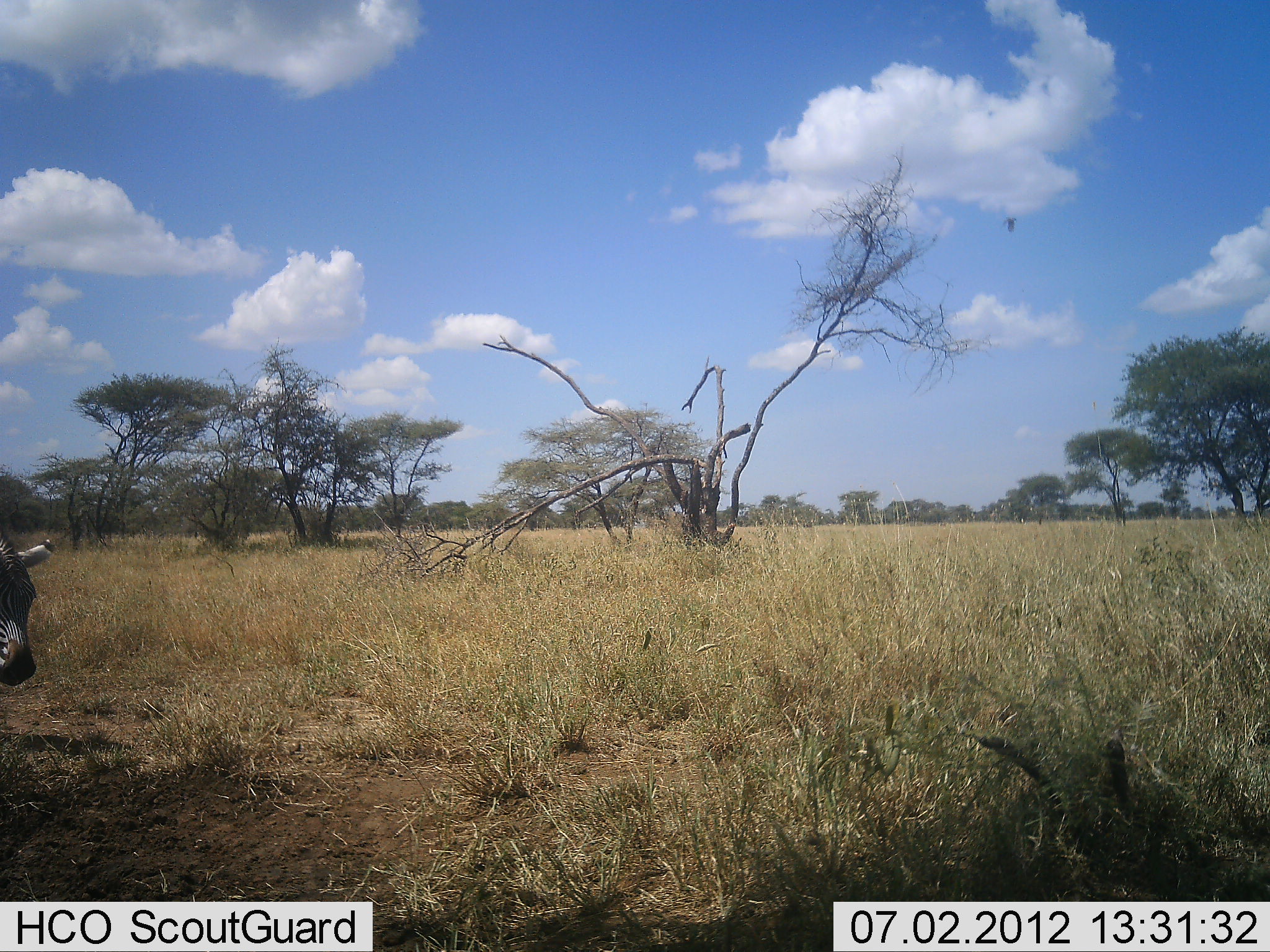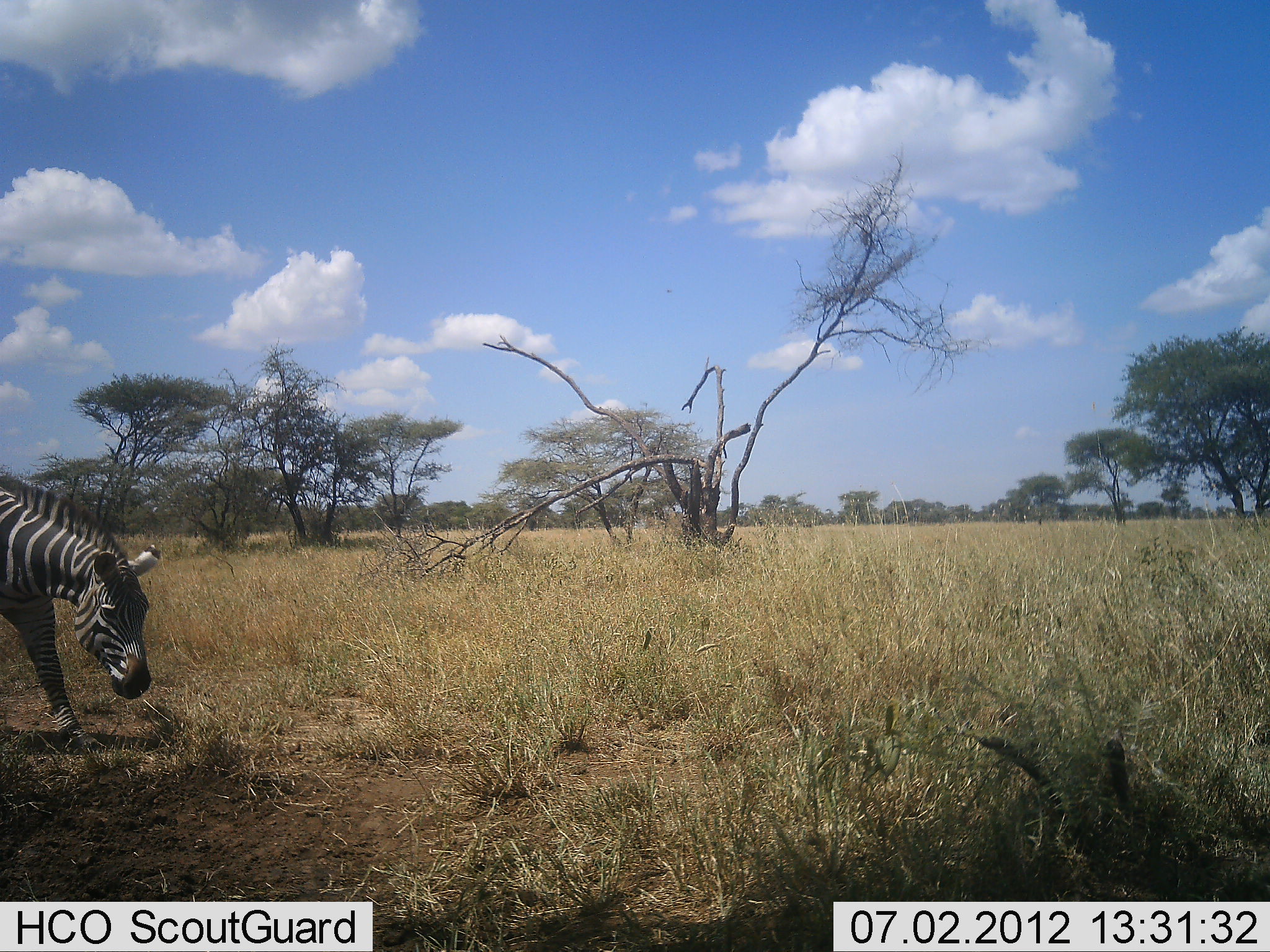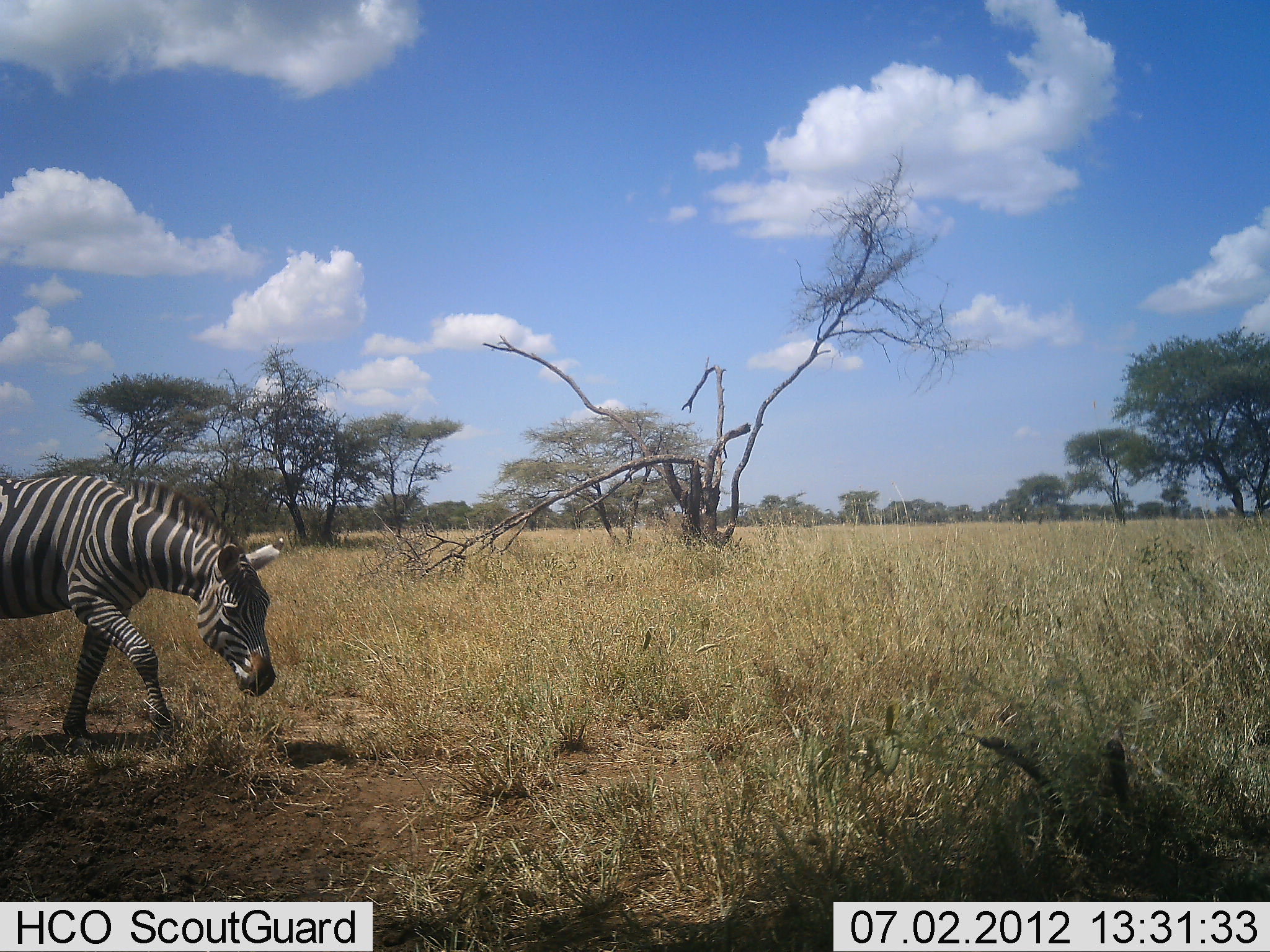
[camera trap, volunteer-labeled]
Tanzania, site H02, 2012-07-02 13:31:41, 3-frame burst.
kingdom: Animalia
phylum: Chordata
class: Mammalia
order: Perissodactyla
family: Equidae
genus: Equus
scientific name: Equus quagga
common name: plains zebra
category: zebra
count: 1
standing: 0%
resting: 0%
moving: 82%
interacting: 0%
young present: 0%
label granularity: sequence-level